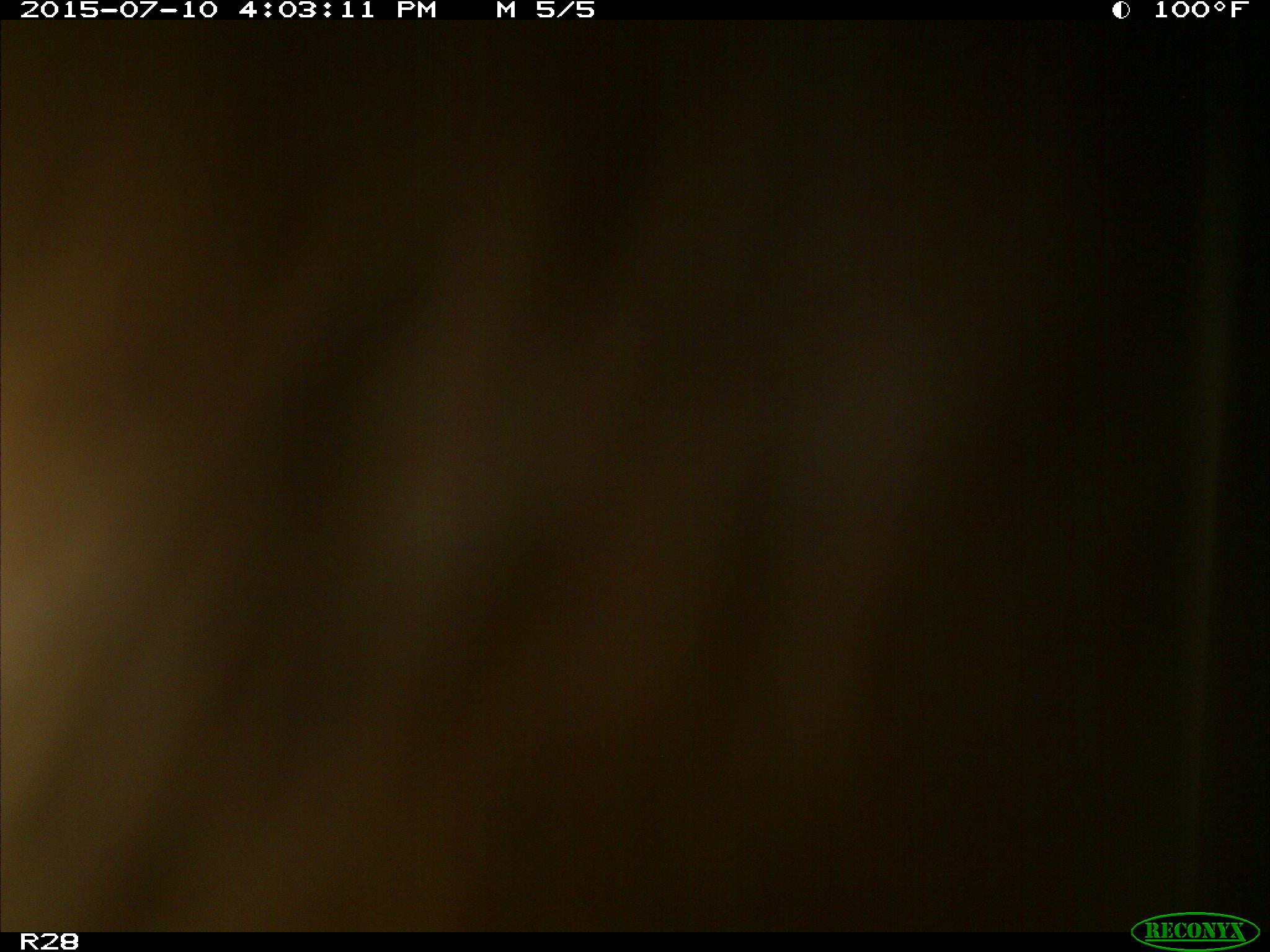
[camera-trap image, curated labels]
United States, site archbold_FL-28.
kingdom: Animalia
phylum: Chordata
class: Mammalia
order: Artiodactyla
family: Bovidae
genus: Bos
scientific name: Bos taurus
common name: domestic cow